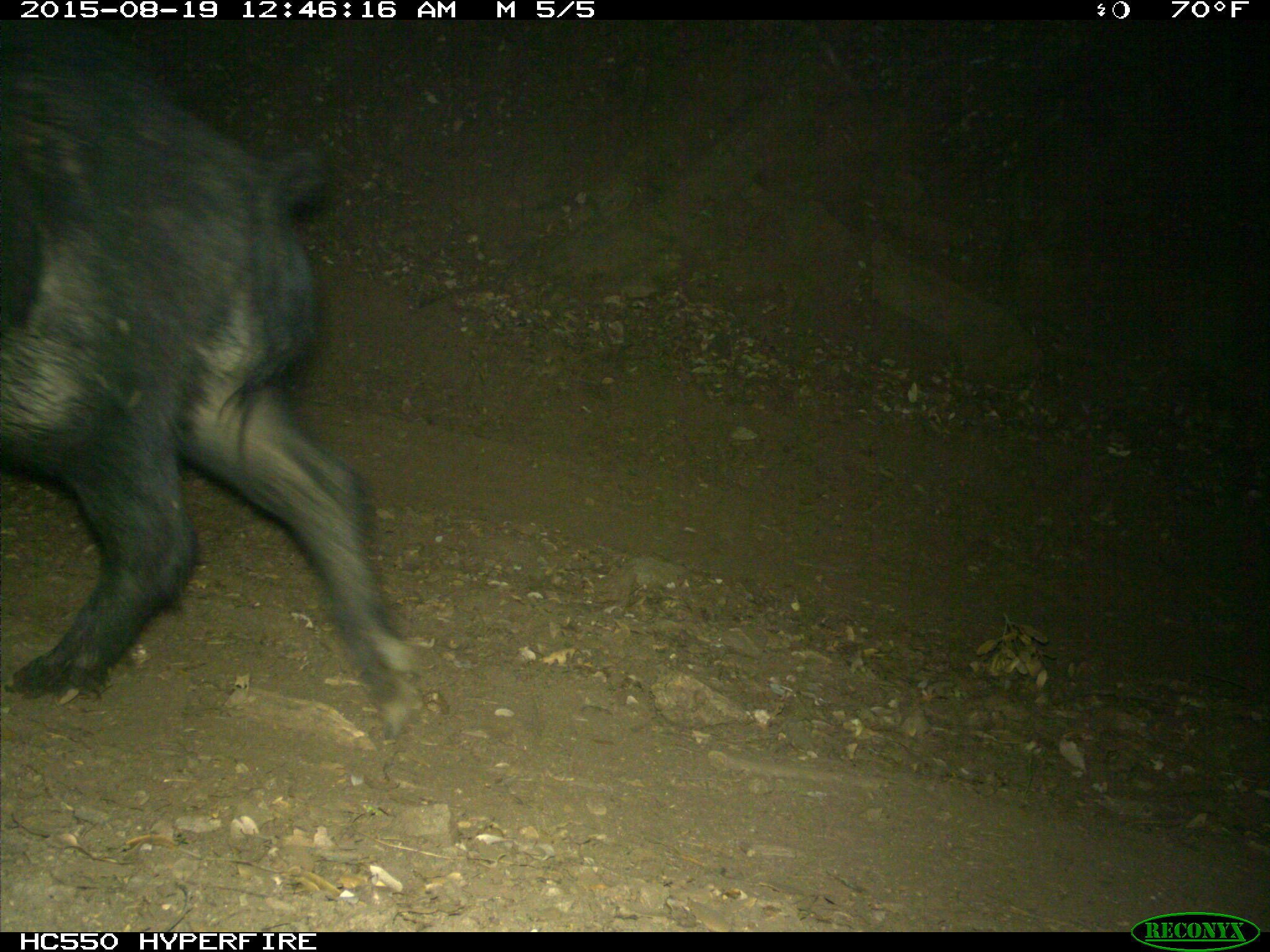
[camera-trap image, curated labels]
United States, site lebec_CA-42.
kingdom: Animalia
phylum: Chordata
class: Mammalia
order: Artiodactyla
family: Suidae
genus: Sus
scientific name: Sus scrofa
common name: wild boar